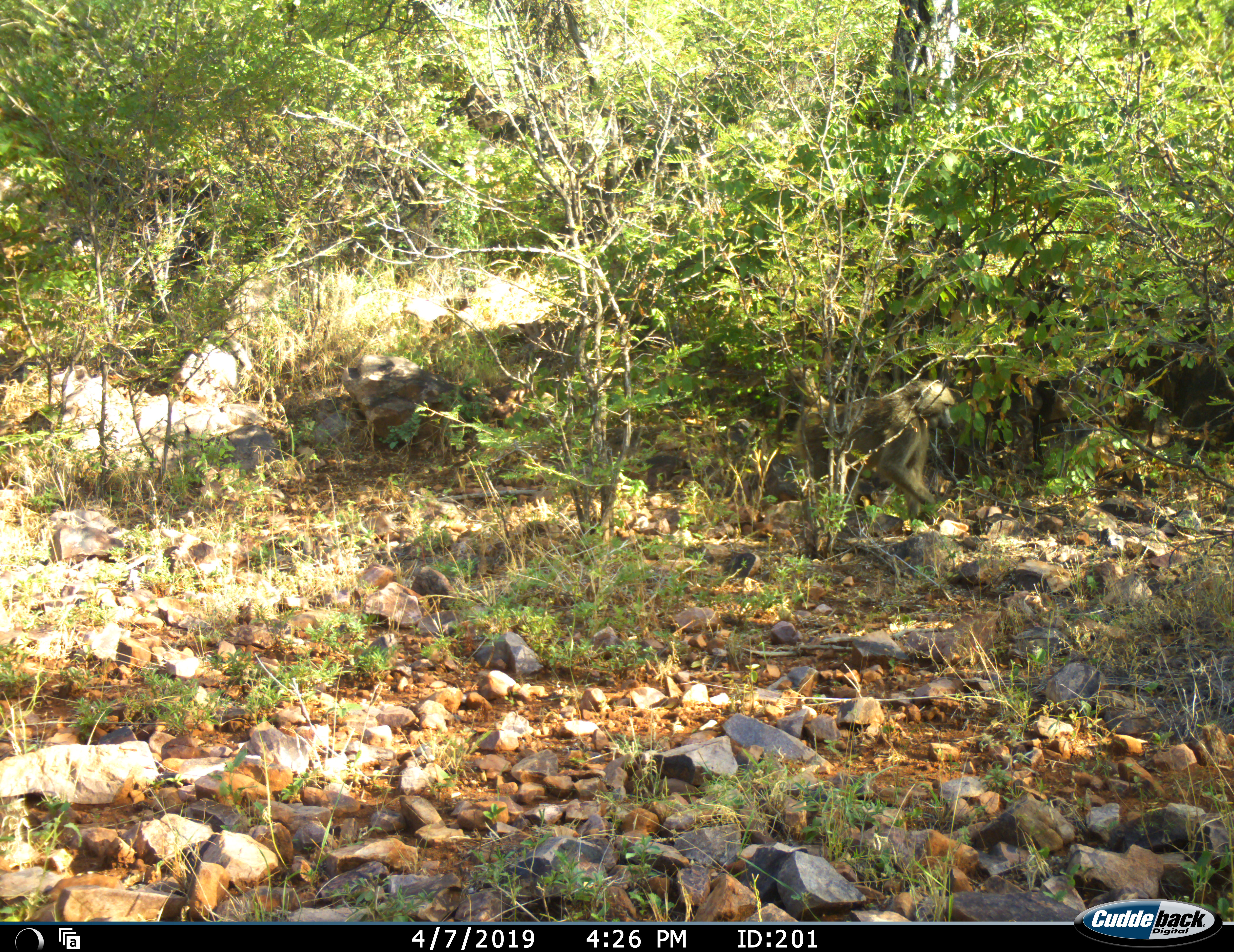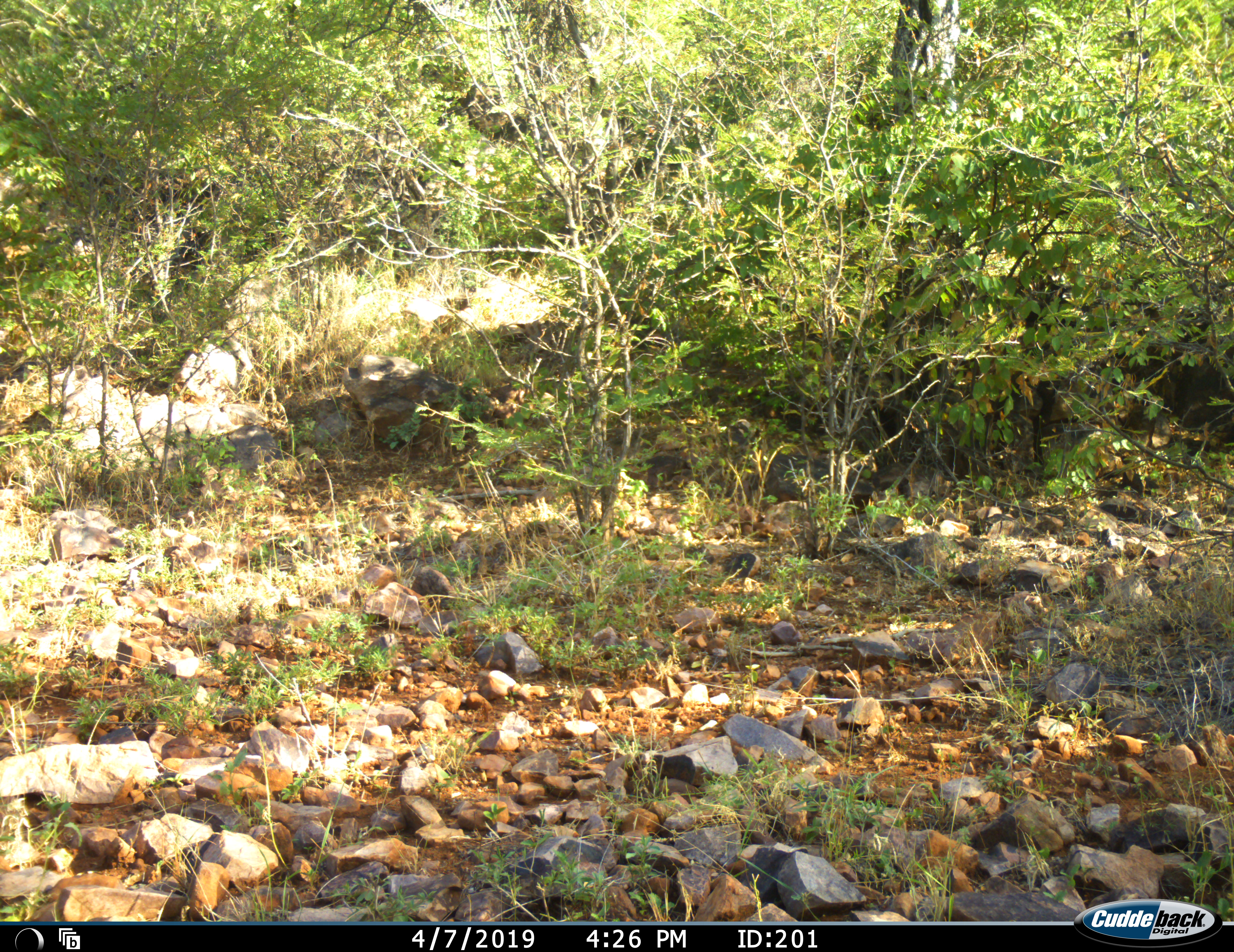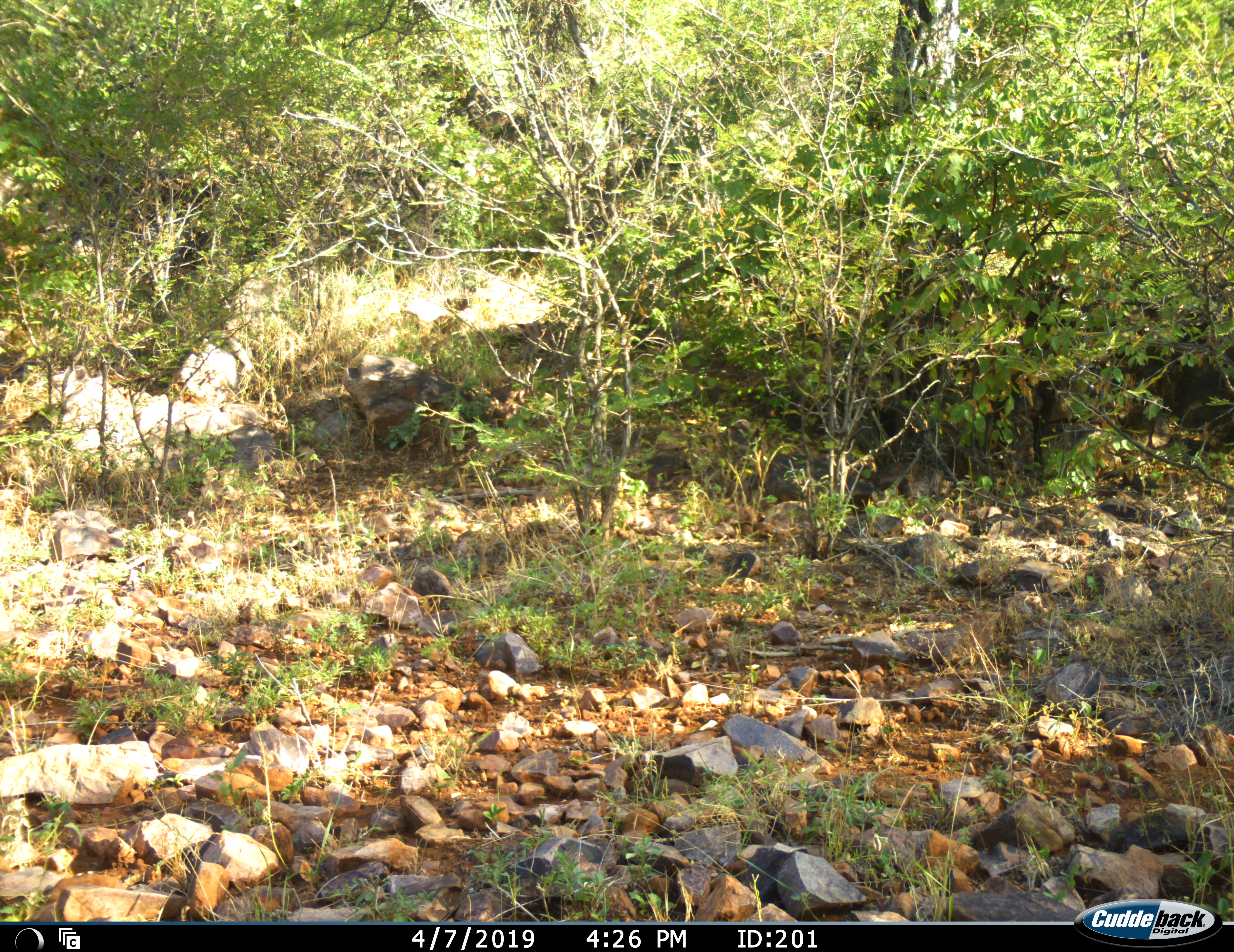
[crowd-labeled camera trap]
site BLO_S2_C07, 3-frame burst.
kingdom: Animalia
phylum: Chordata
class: Mammalia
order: Primates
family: Cercopithecidae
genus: Papio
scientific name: Papio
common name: baboon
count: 1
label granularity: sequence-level